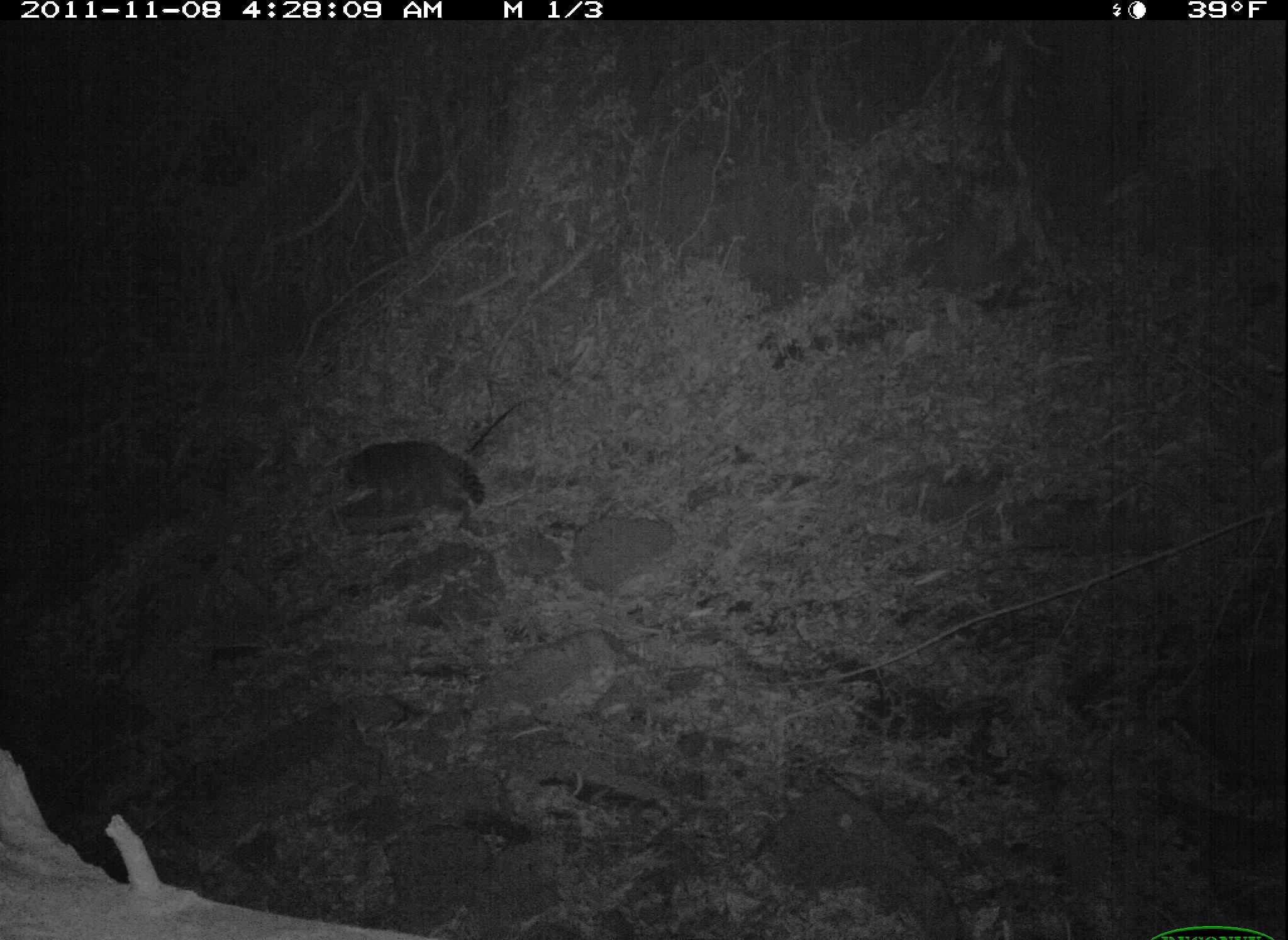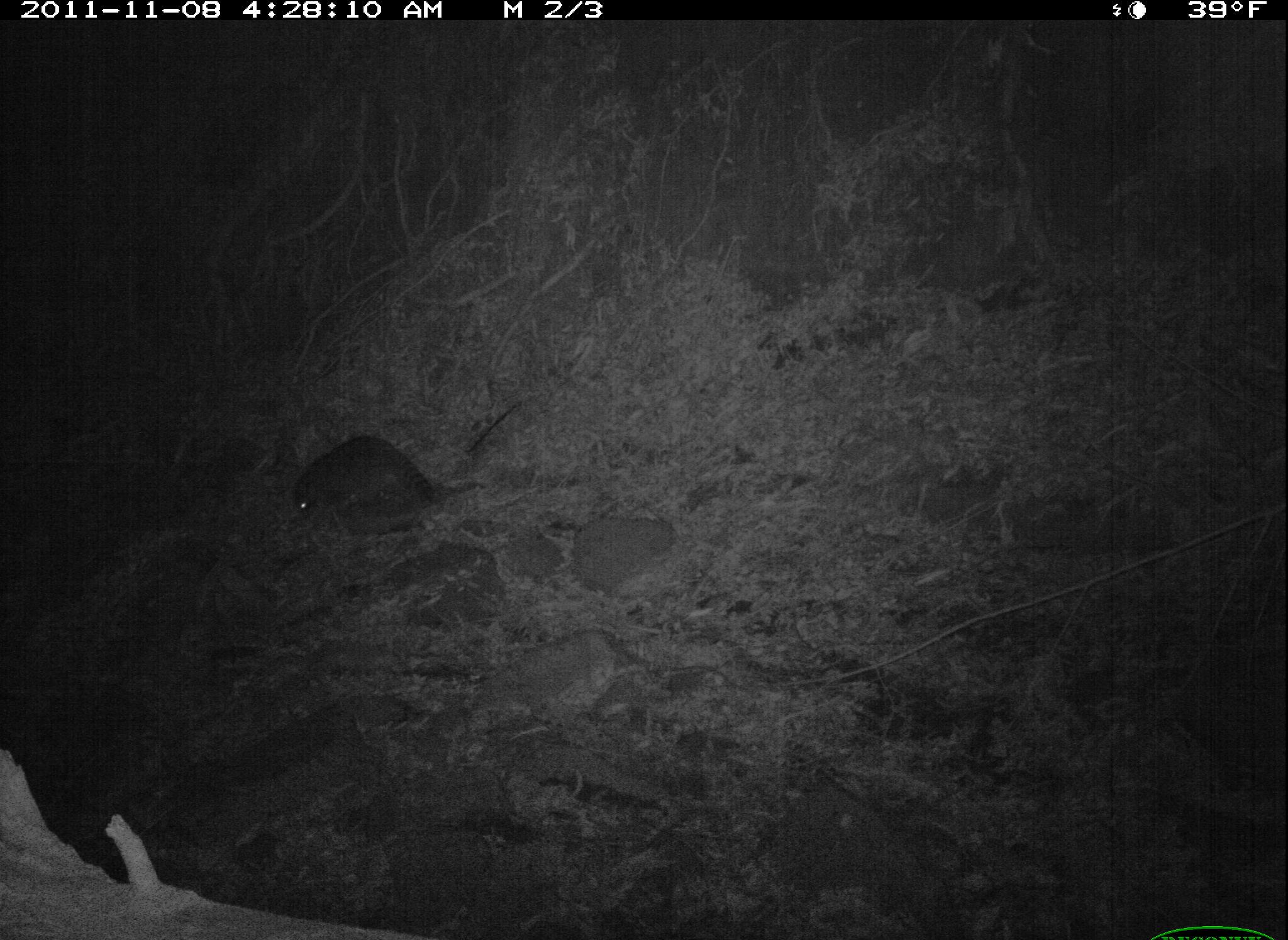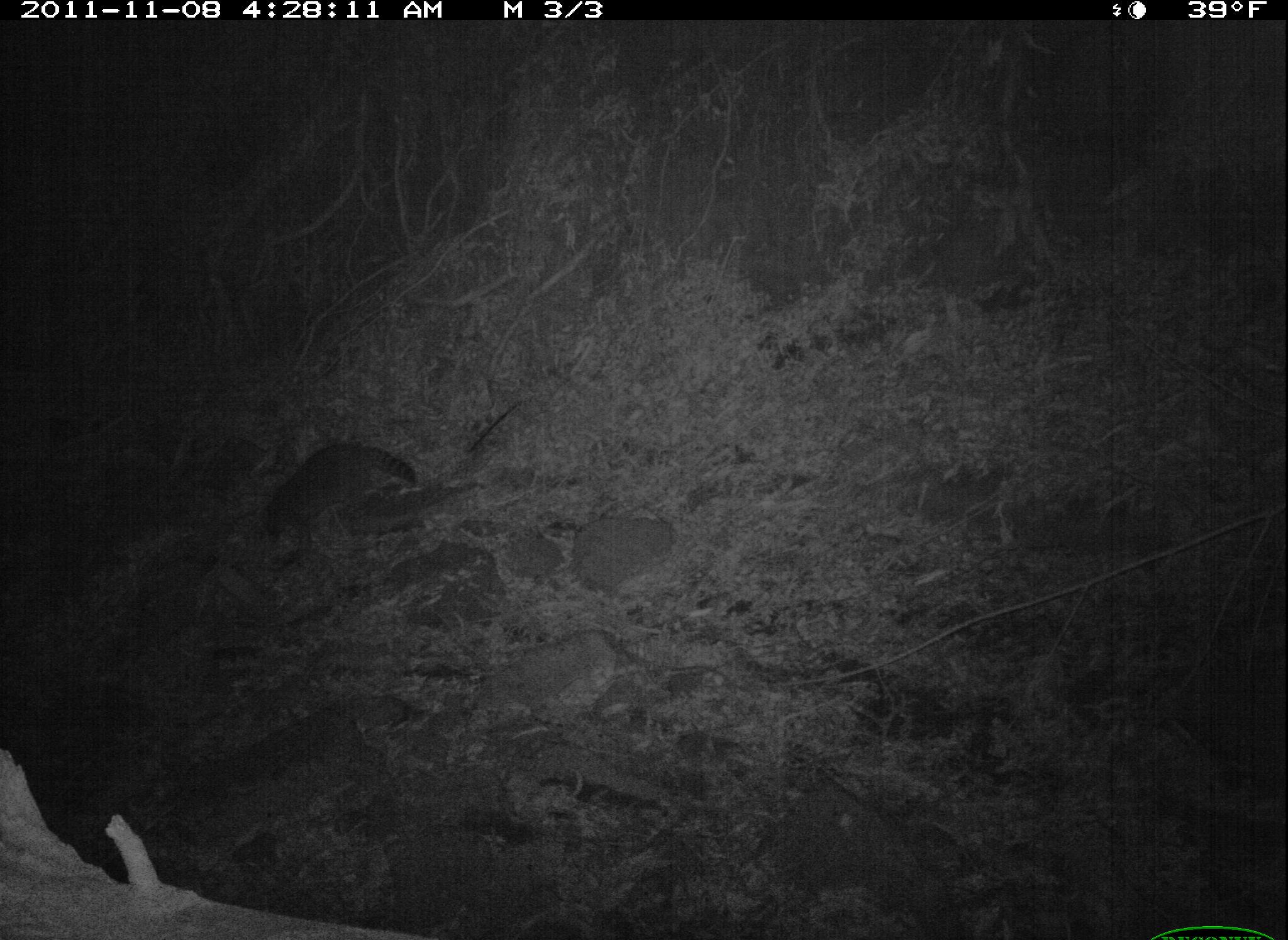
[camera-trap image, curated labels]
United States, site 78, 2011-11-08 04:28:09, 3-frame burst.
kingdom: Animalia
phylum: Chordata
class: Mammalia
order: Carnivora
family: Procyonidae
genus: Procyon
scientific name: Procyon lotor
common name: raccoon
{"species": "raccoon (Procyon lotor)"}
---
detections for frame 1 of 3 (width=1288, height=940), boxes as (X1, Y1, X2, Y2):
raccoon: (320, 425, 506, 528)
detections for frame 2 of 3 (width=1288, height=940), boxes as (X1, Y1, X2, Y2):
raccoon: (288, 422, 467, 543)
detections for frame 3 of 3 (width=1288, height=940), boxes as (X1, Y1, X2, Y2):
raccoon: (246, 421, 431, 563)